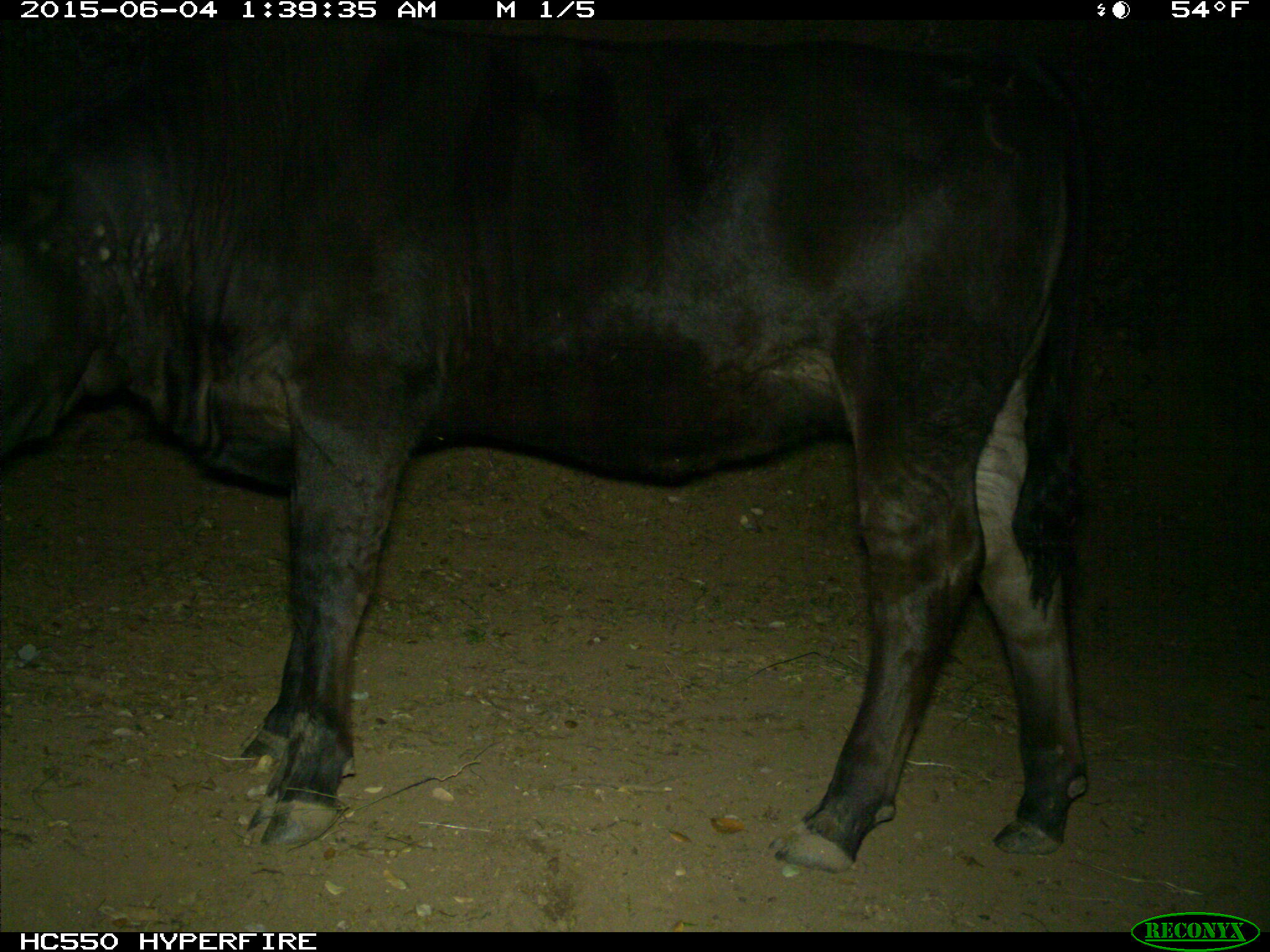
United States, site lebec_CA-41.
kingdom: Animalia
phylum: Chordata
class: Mammalia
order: Artiodactyla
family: Bovidae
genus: Bos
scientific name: Bos taurus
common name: domestic cow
Bos taurus (domestic cow).